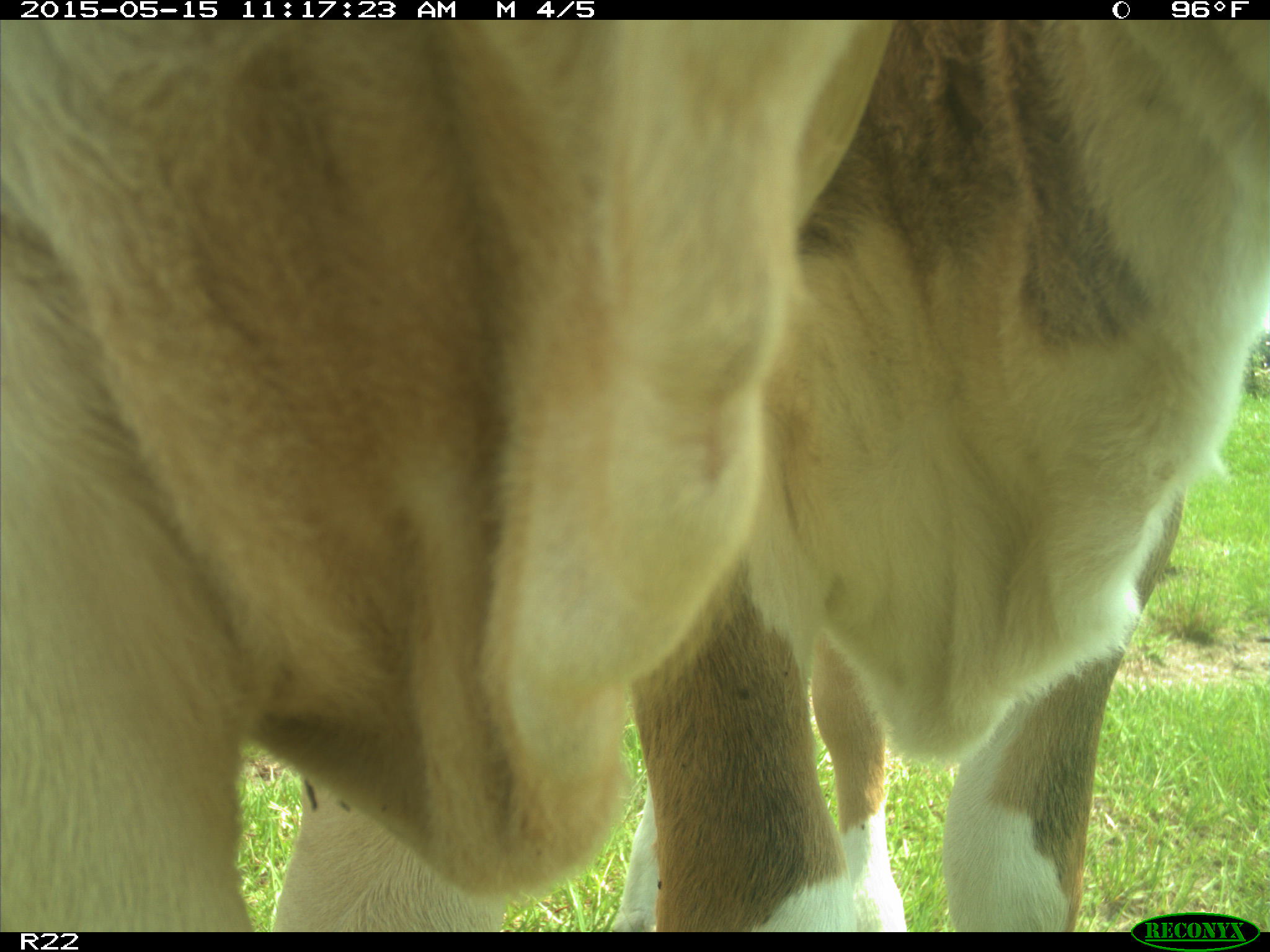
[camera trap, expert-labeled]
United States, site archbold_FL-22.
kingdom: Animalia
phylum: Chordata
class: Mammalia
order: Artiodactyla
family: Bovidae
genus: Bos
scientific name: Bos taurus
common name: domestic cow